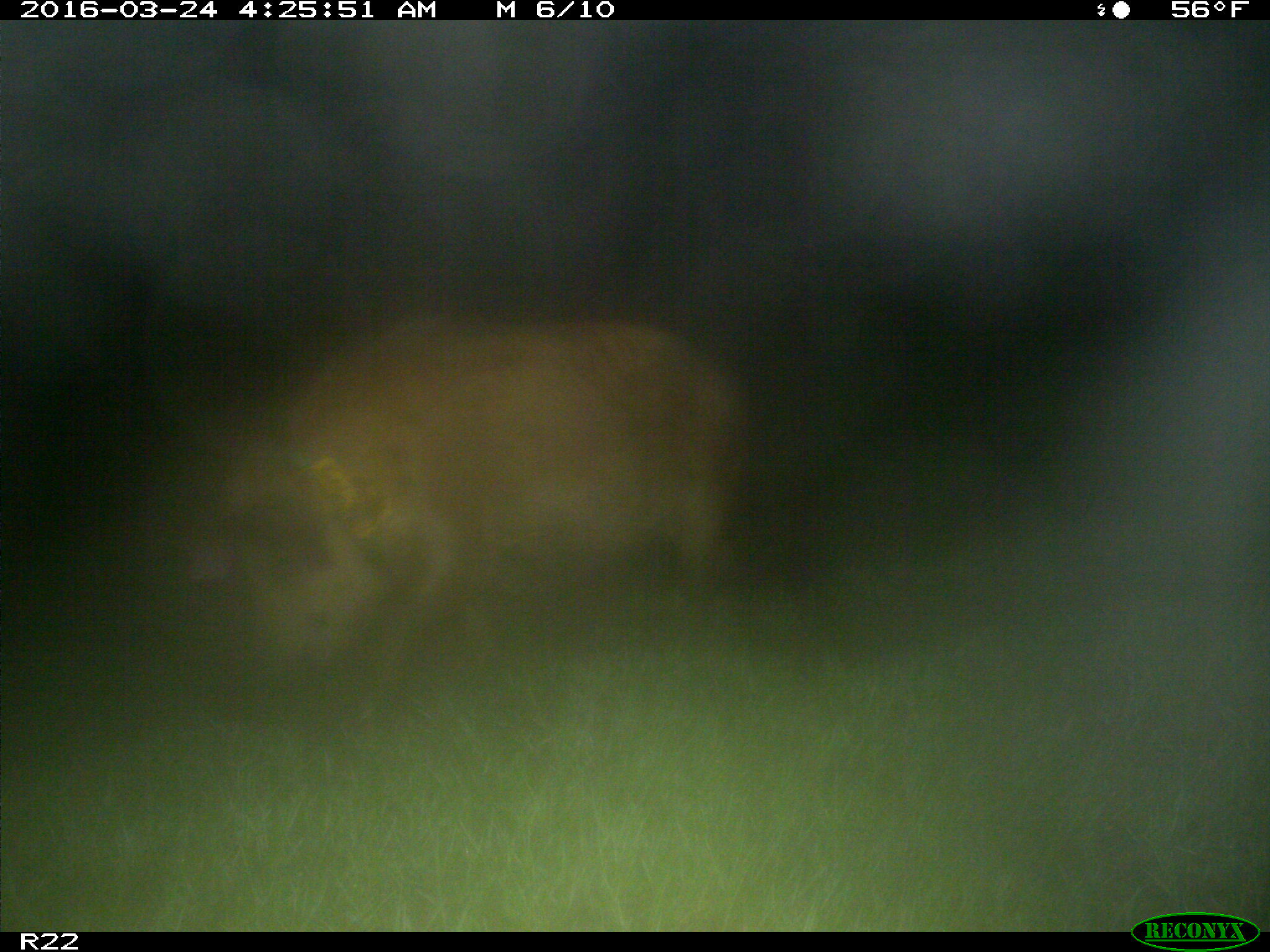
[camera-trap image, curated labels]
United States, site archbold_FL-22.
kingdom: Animalia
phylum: Chordata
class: Mammalia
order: Artiodactyla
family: Suidae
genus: Sus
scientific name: Sus scrofa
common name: wild boar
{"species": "Sus scrofa (wild boar)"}